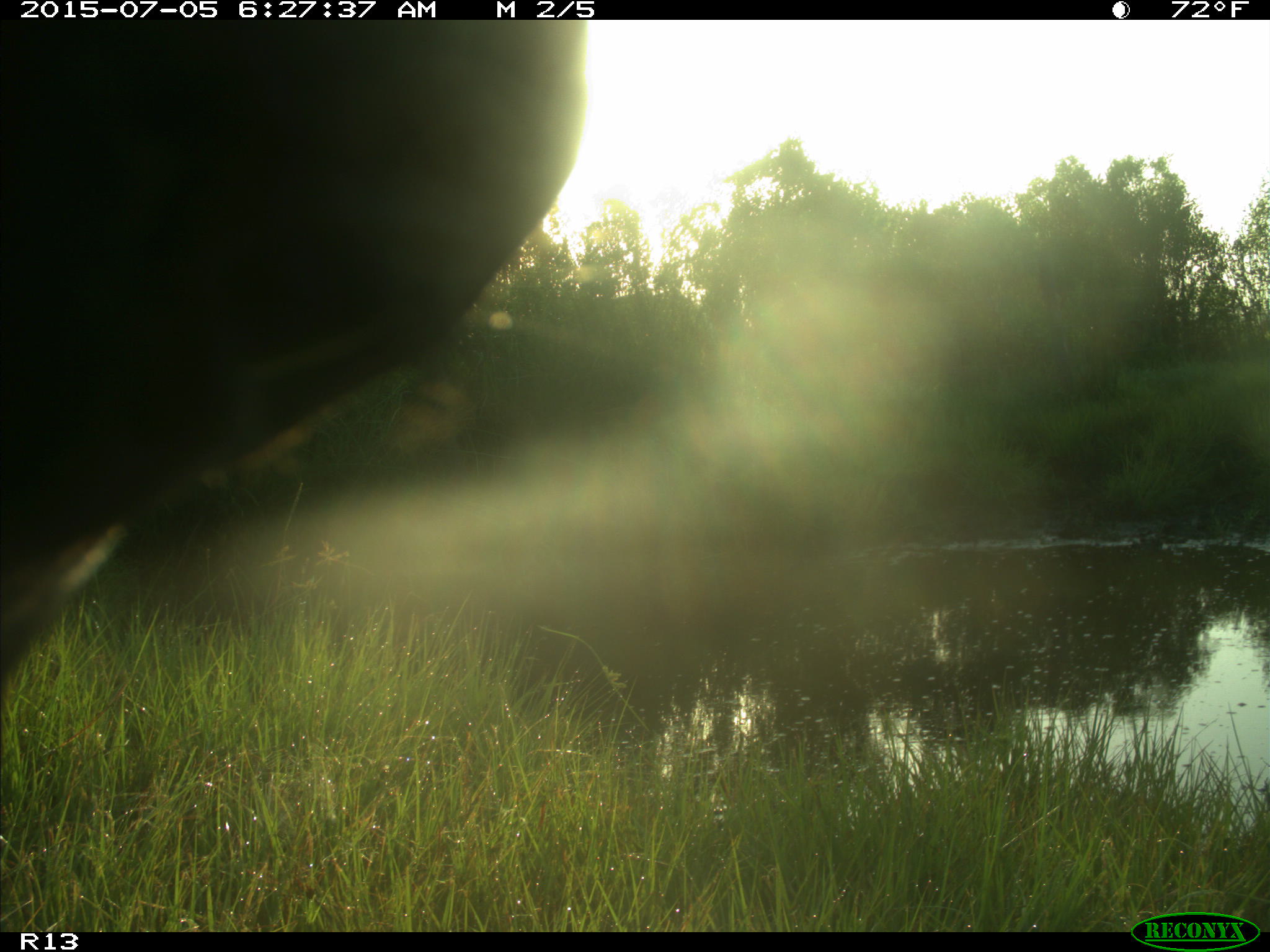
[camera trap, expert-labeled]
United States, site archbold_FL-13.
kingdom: Animalia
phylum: Chordata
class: Mammalia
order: Artiodactyla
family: Bovidae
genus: Bos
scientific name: Bos taurus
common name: domestic cow